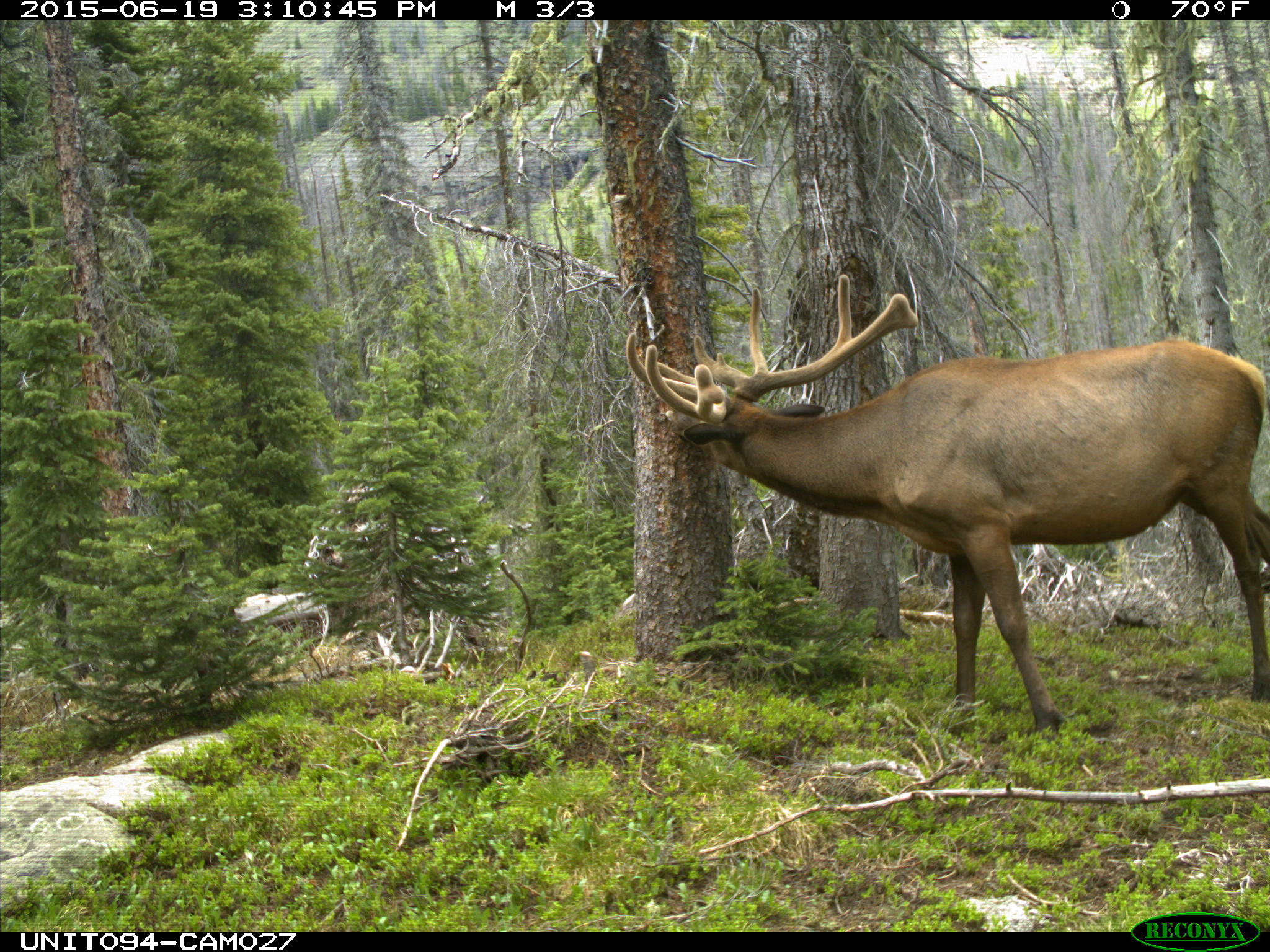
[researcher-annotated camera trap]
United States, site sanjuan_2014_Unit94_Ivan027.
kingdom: Animalia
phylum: Chordata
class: Mammalia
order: Artiodactyla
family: Cervidae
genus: Cervus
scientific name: Cervus elaphus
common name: red deer